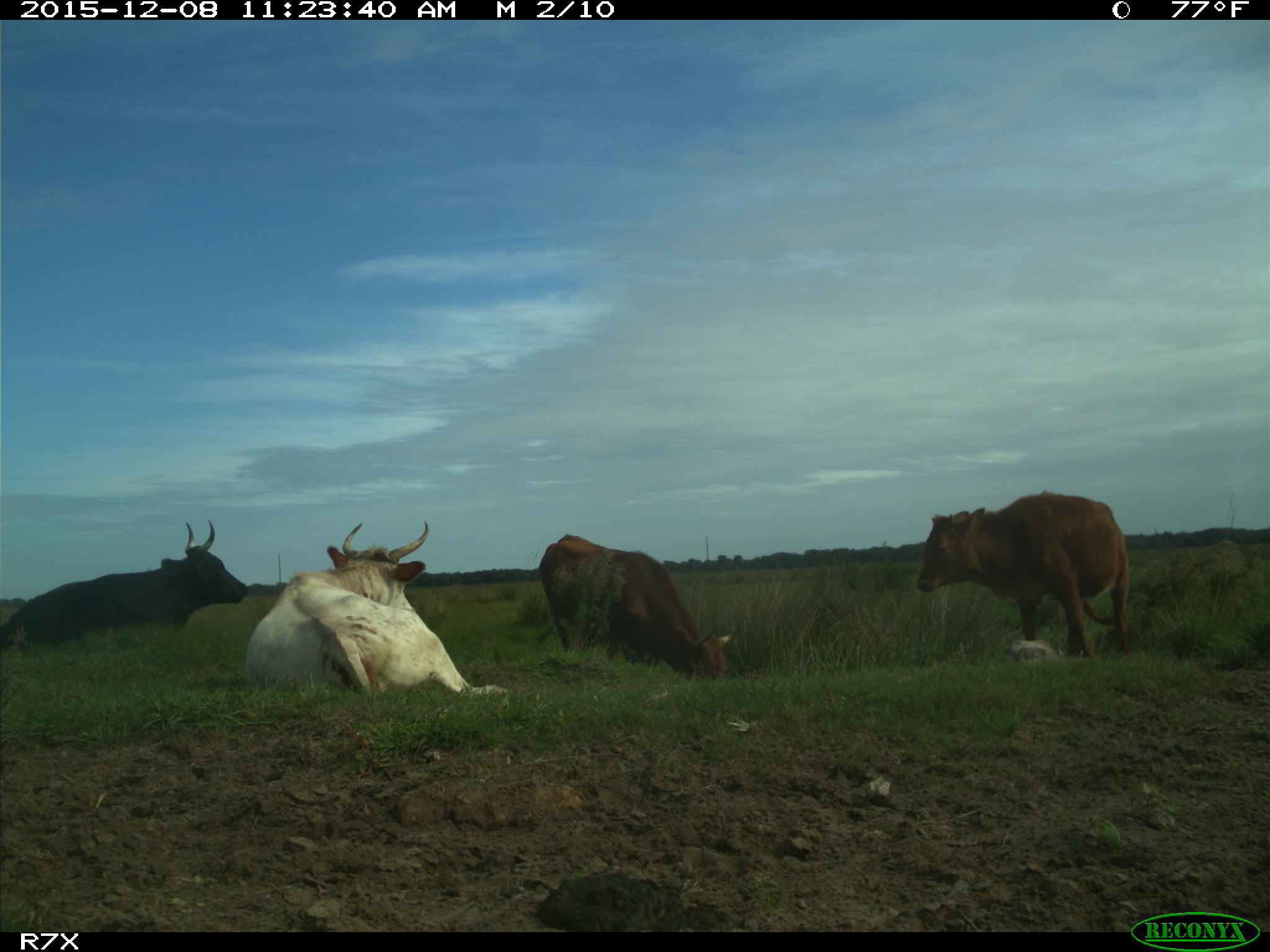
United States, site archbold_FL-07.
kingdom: Animalia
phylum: Chordata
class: Mammalia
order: Artiodactyla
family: Bovidae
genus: Bos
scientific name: Bos taurus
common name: domestic cow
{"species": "Bos taurus (domestic cow)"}